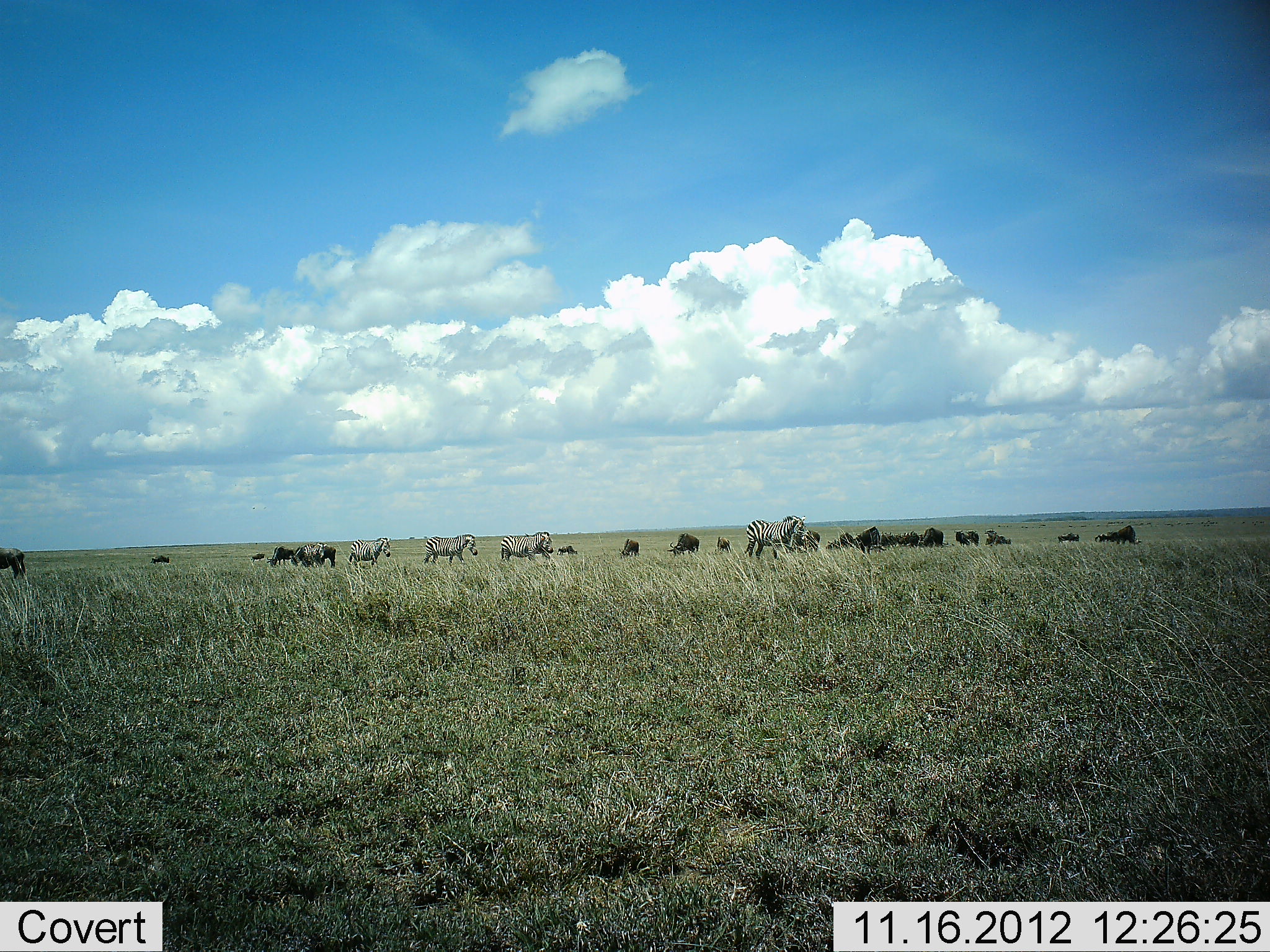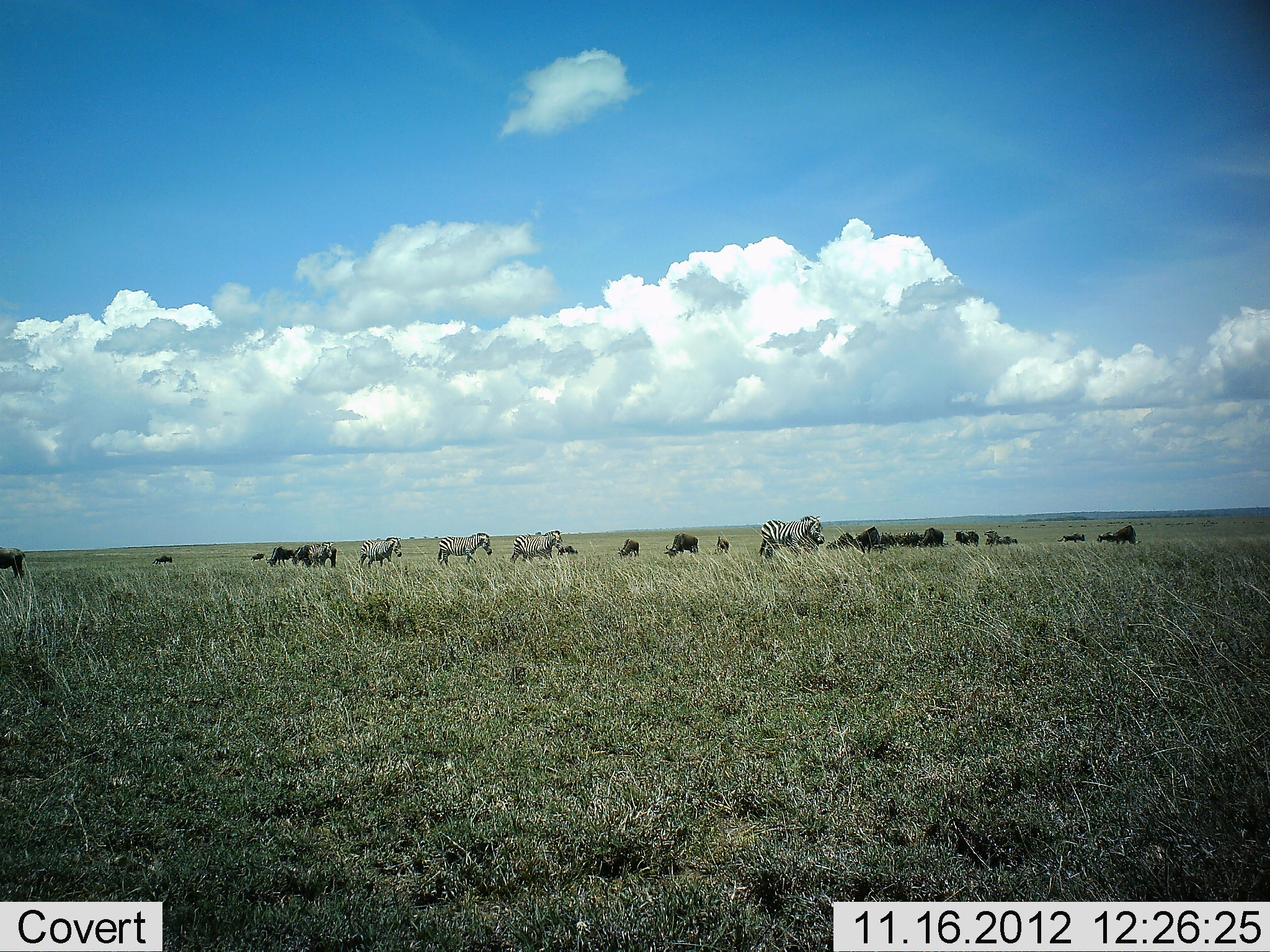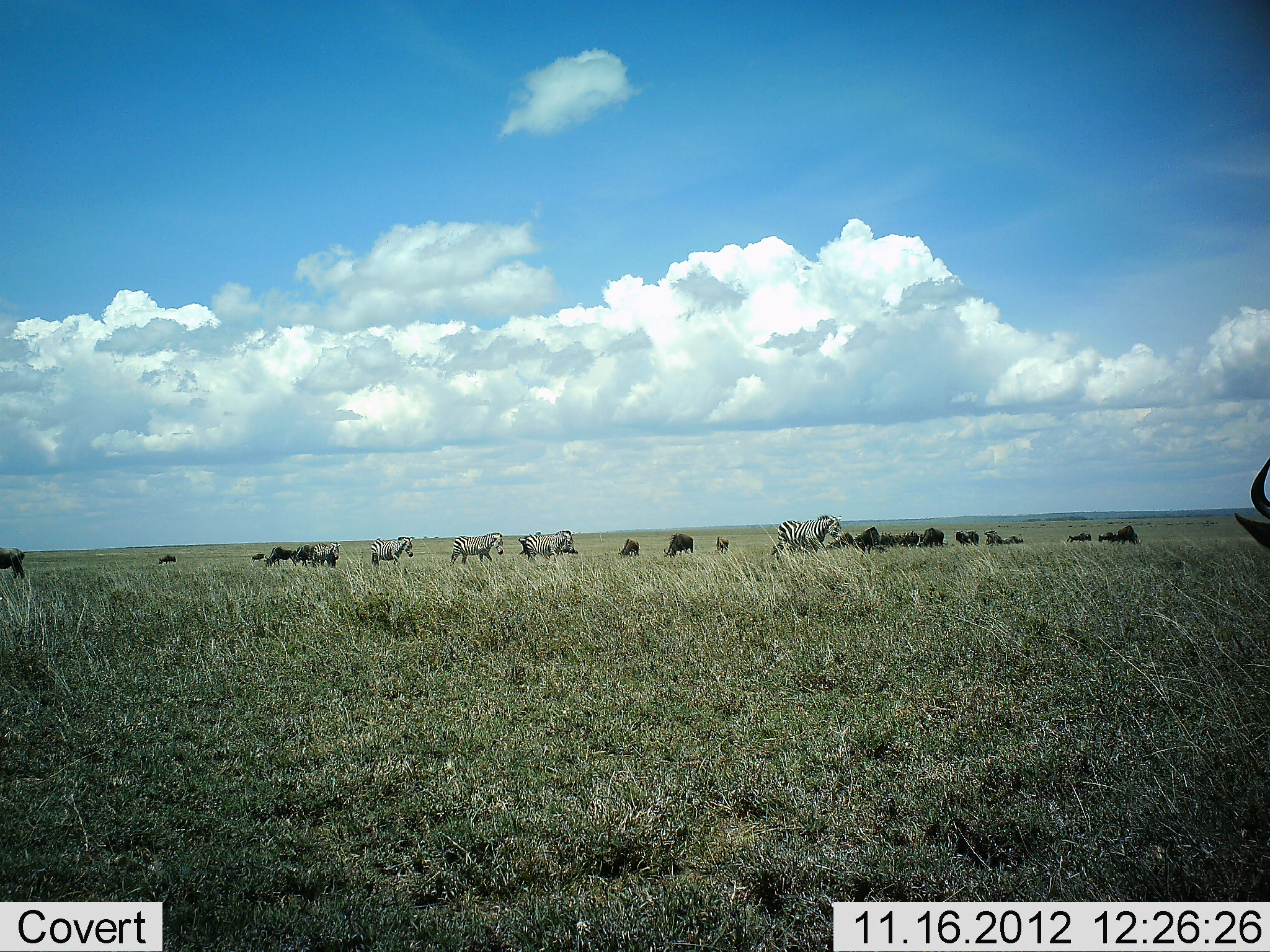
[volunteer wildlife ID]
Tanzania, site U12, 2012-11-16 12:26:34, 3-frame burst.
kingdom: Animalia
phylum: Chordata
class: Mammalia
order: Artiodactyla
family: Bovidae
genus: Connochaetes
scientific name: Connochaetes taurinus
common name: blue wildebeest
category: wildebeest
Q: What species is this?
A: Wildebeest (blue wildebeest) (Connochaetes taurinus).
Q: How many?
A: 11-50.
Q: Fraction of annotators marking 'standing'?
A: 70%.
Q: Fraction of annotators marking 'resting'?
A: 20%.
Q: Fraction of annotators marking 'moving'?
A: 20%.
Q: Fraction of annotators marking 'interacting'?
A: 0%.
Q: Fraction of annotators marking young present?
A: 0%.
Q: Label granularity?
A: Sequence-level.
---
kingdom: Animalia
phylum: Chordata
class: Mammalia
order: Perissodactyla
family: Equidae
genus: Equus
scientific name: Equus quagga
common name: plains zebra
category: zebra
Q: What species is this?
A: Zebra (plains zebra) (Equus quagga).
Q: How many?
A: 5.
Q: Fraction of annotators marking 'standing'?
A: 25%.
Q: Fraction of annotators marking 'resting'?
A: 0%.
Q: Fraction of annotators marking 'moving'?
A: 75%.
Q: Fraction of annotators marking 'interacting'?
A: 0%.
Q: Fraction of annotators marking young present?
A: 0%.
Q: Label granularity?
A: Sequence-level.